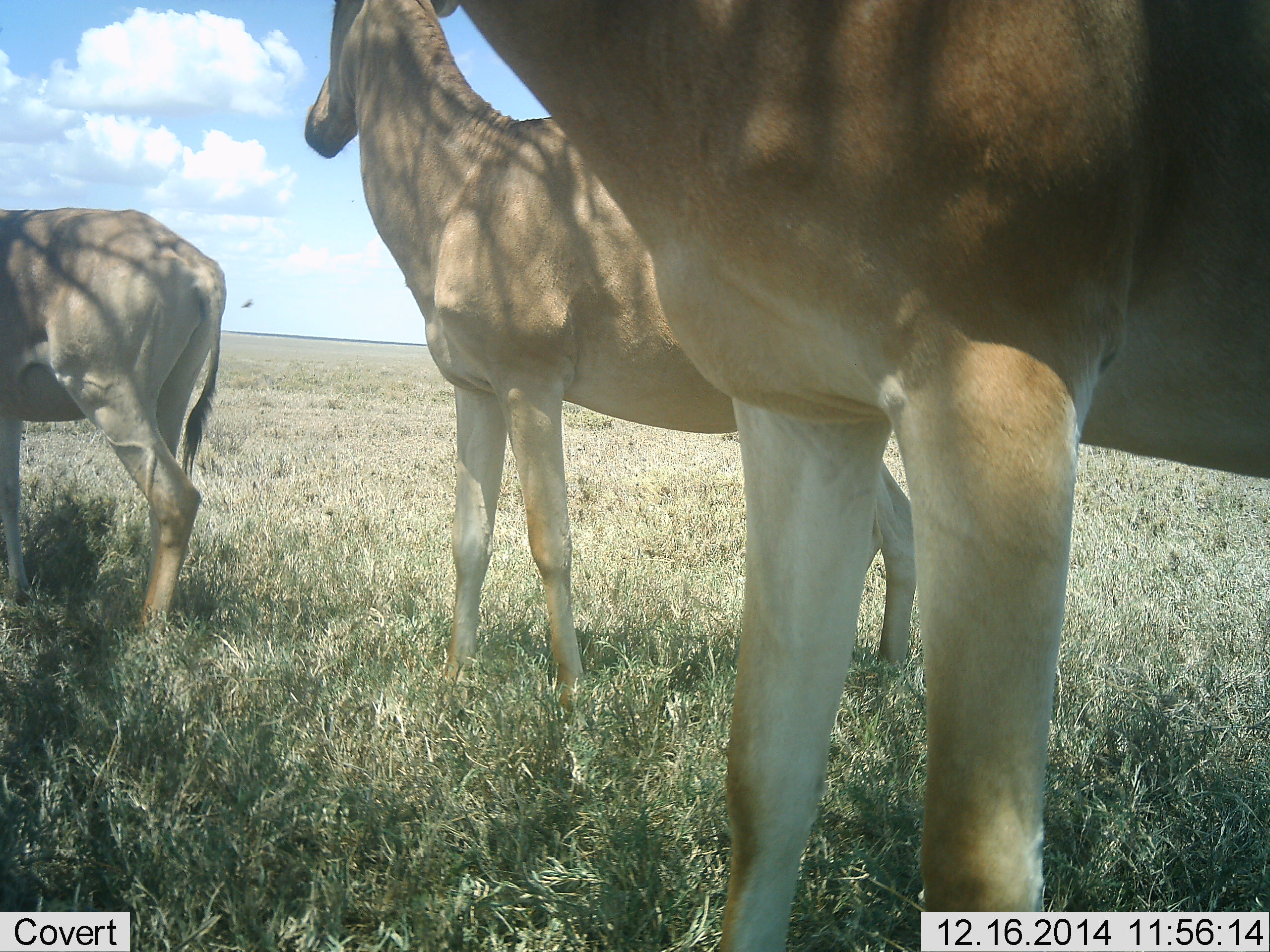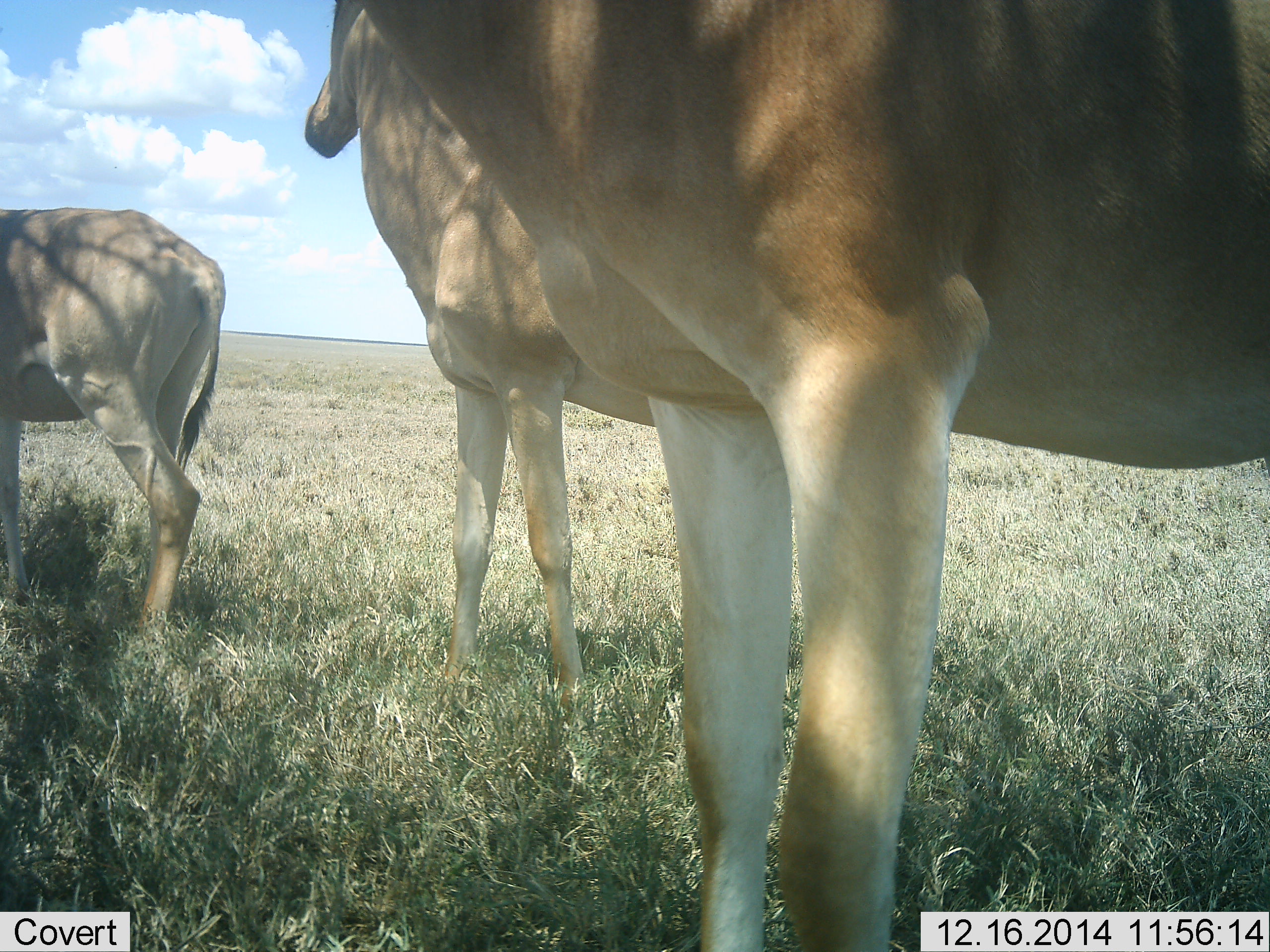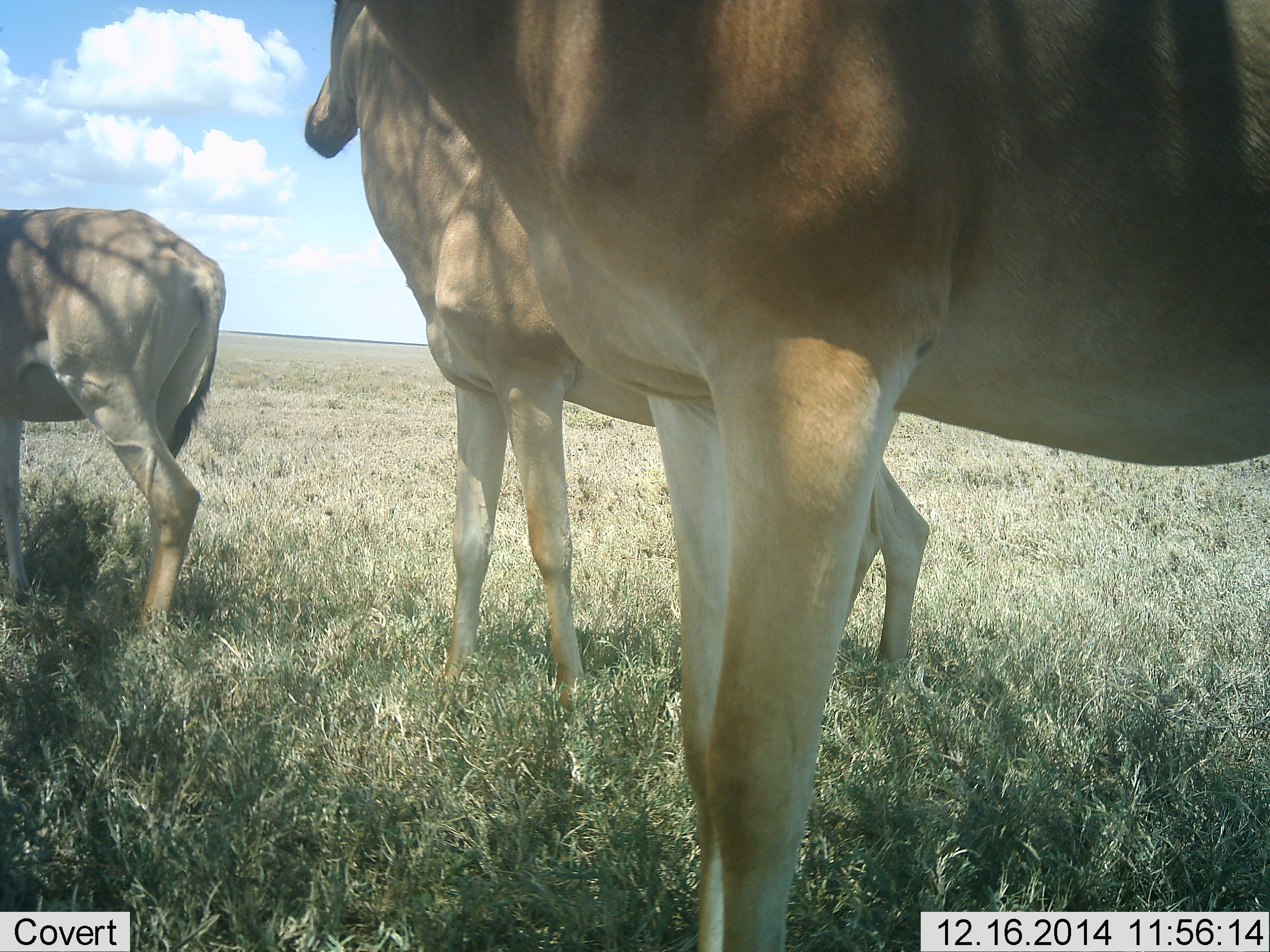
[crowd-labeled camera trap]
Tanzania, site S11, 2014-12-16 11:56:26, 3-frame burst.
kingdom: Animalia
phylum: Chordata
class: Mammalia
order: Artiodactyla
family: Bovidae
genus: Alcelaphus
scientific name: Alcelaphus buselaphus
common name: hartebeest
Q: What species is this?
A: Hartebeest (Alcelaphus buselaphus).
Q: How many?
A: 3.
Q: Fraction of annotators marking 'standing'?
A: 100%.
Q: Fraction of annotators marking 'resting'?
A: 0%.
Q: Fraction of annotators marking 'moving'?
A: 0%.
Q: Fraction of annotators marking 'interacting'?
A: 0%.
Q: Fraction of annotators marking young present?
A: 0%.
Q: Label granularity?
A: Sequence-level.